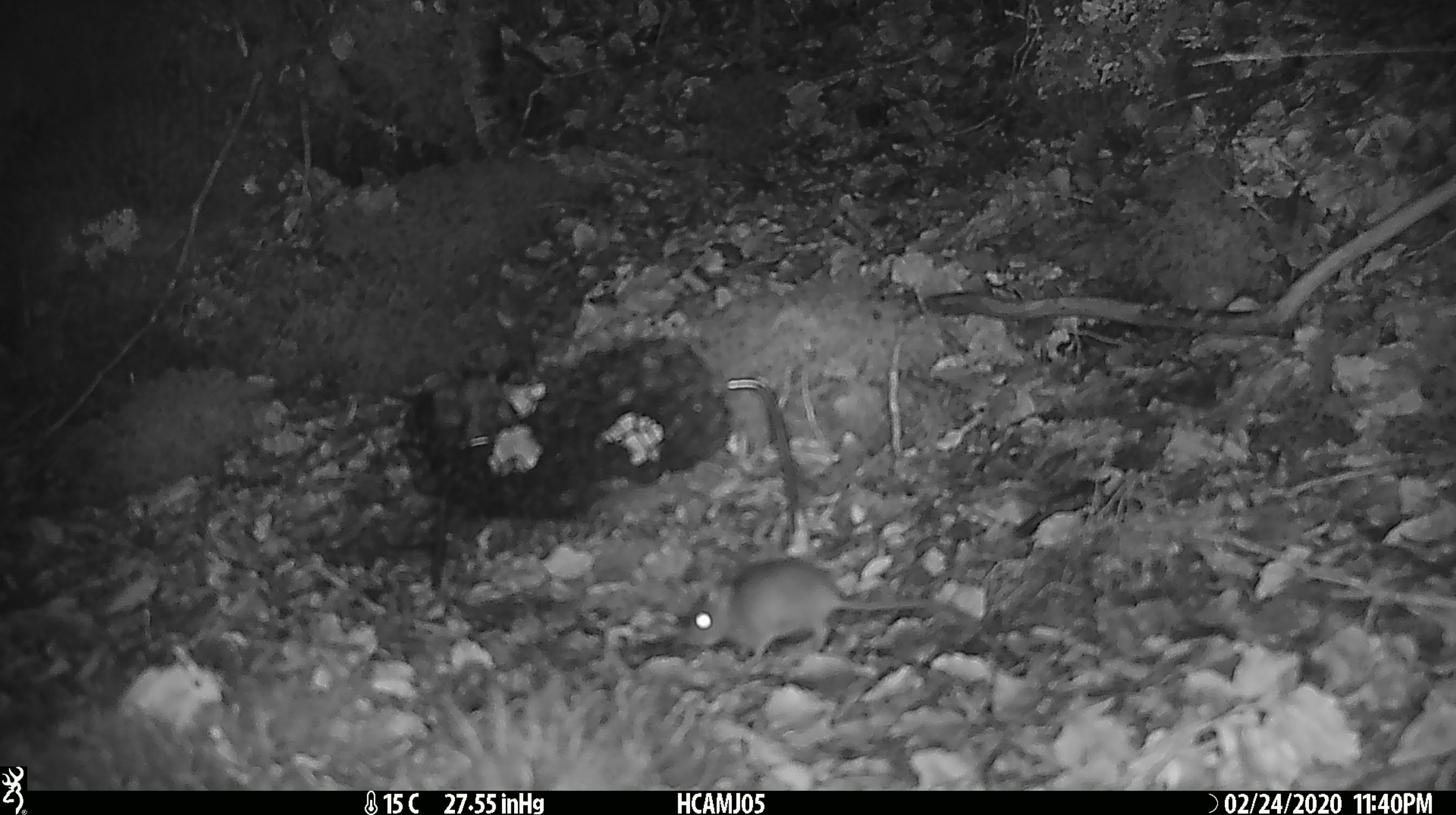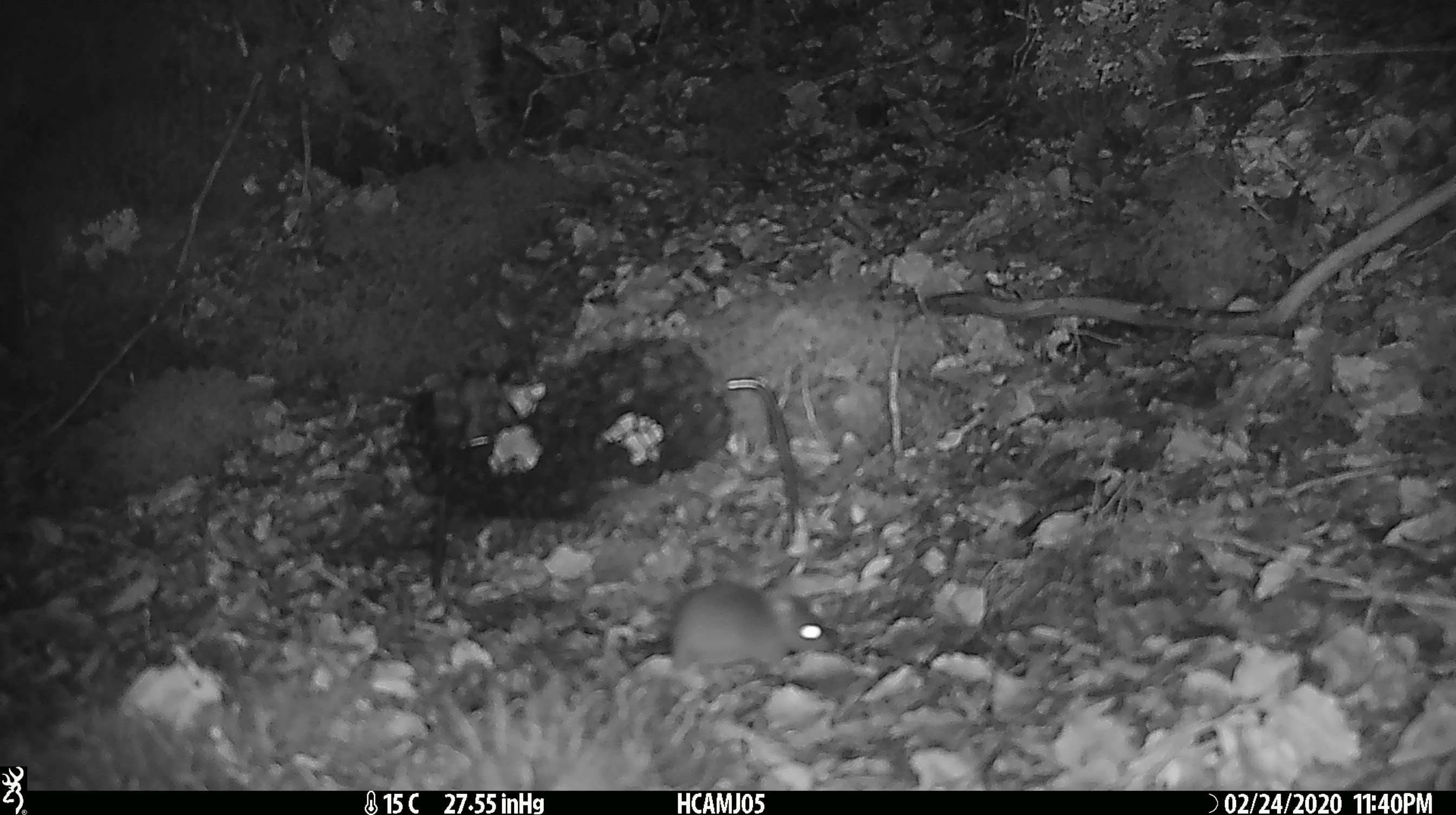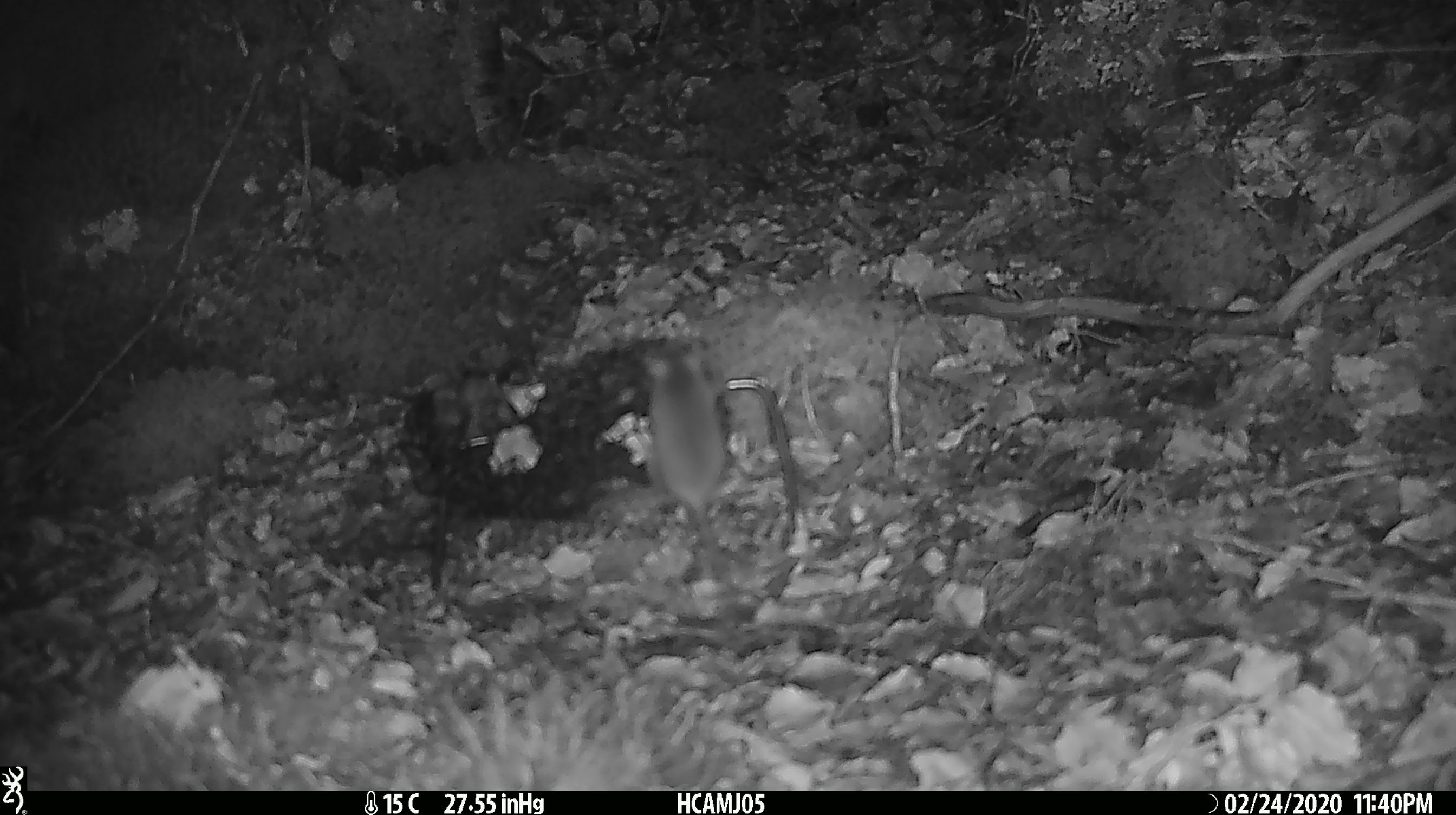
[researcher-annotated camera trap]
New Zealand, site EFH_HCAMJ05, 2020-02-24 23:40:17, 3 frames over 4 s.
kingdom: Animalia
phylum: Chordata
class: Mammalia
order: Rodentia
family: Muridae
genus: Mus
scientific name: Mus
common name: mouse